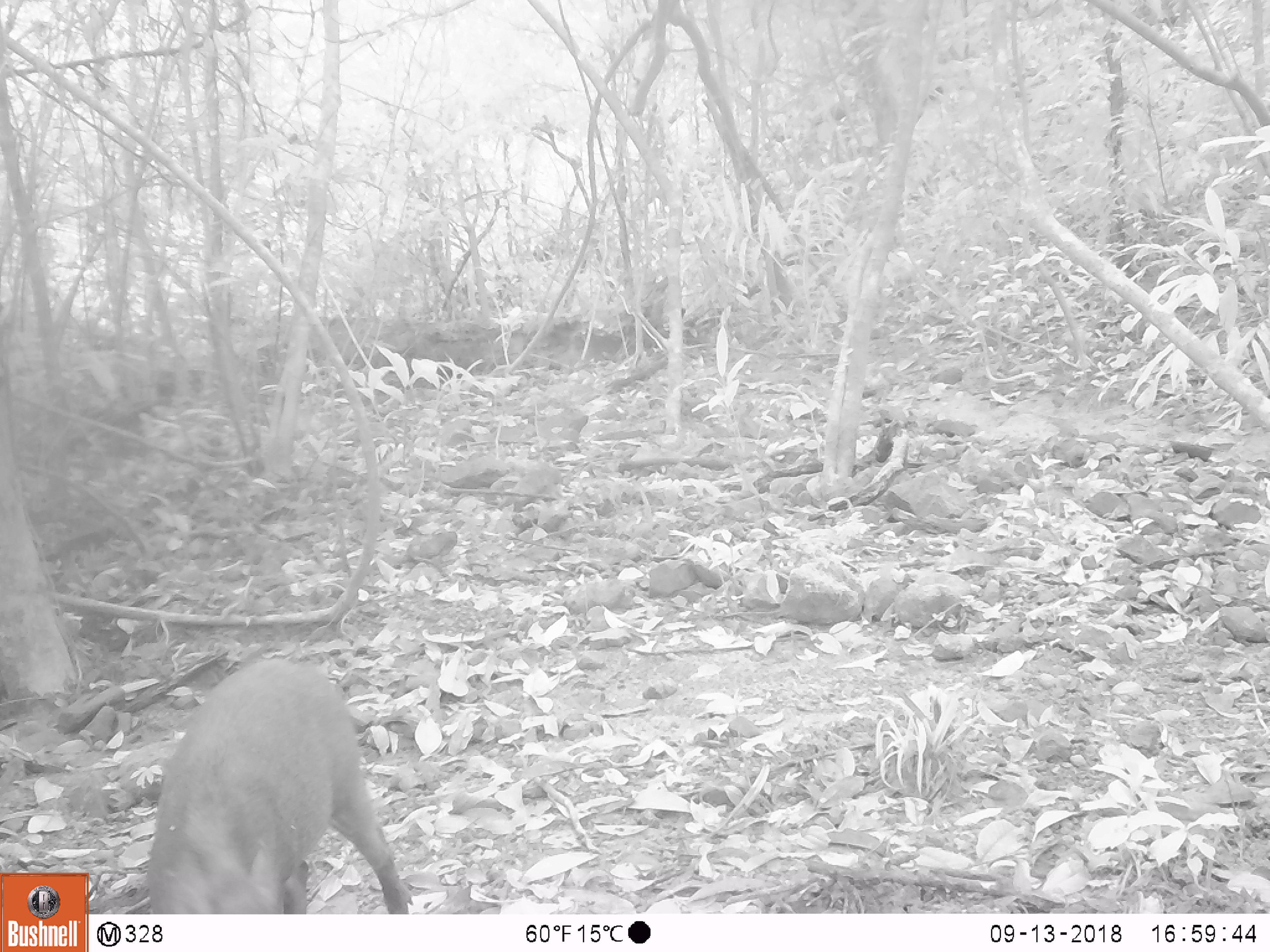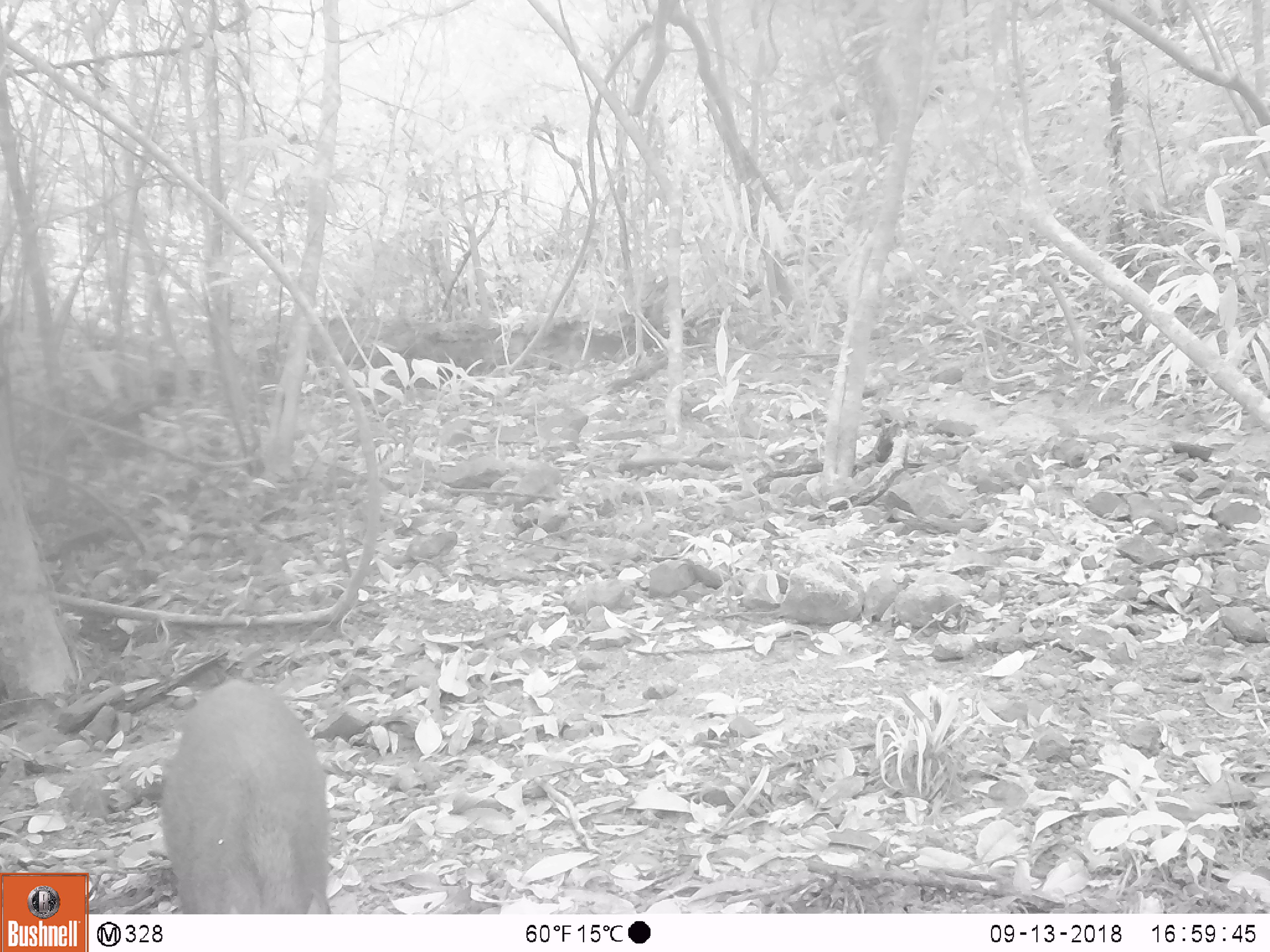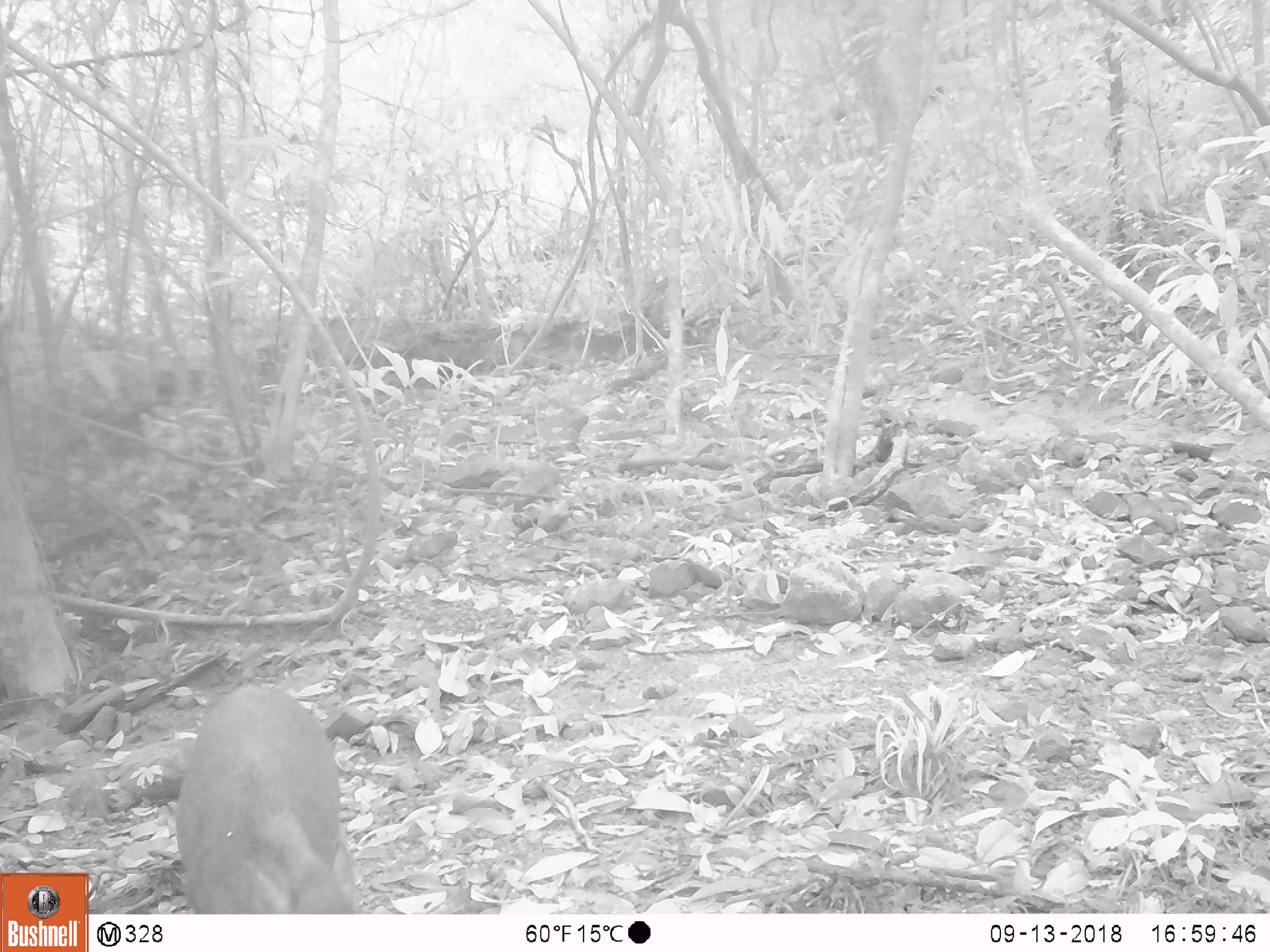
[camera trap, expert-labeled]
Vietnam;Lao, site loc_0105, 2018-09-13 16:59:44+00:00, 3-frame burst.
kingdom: Animalia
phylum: Chordata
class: Mammalia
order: Artiodactyla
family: Suidae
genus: Sus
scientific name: Sus scrofa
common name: eurasian wild pig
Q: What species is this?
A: Eurasian wild pig (Sus scrofa).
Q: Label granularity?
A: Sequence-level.